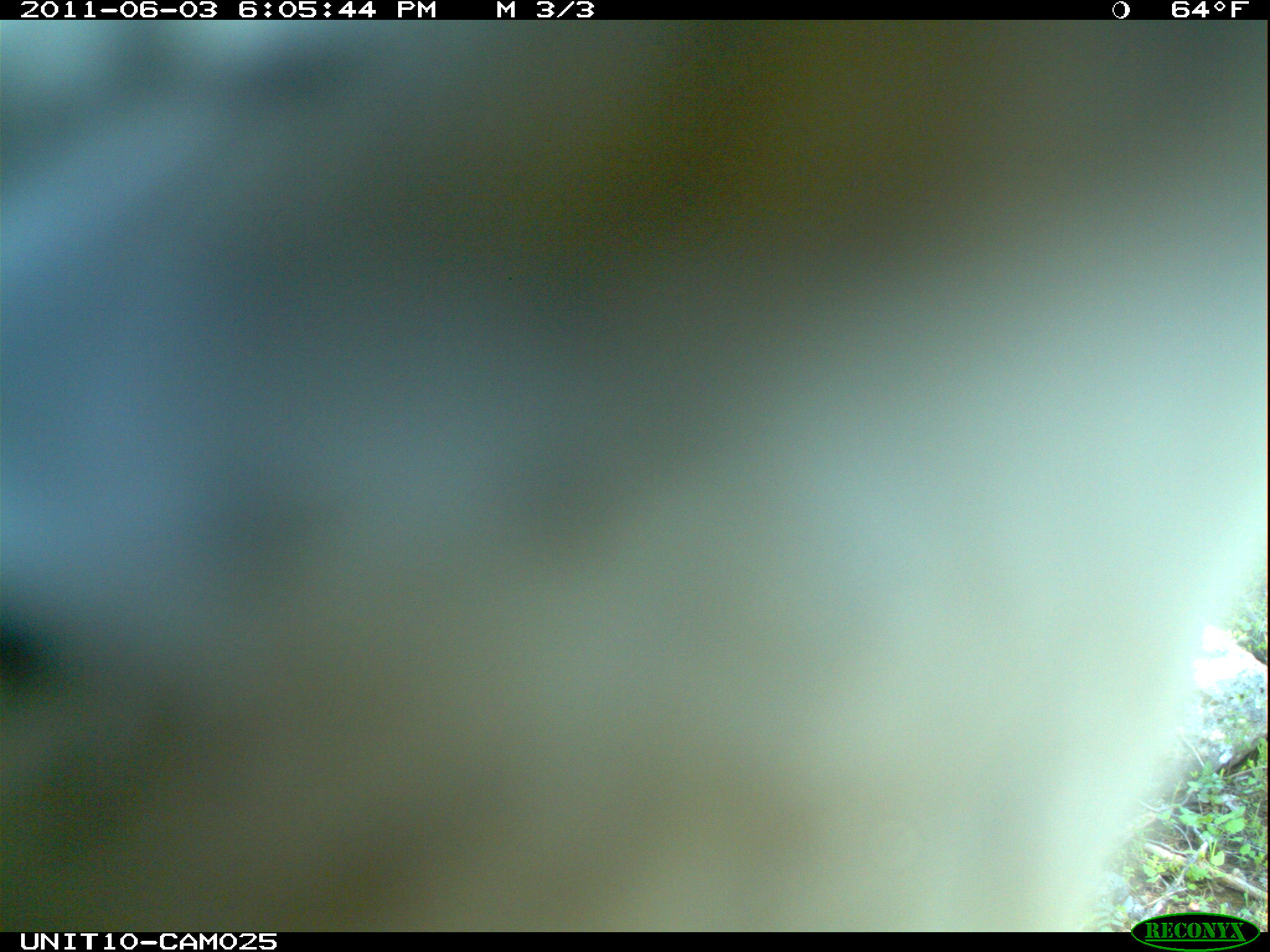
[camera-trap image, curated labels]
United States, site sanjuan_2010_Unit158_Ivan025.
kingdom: Animalia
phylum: Chordata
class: Aves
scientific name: Aves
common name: birds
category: unidentified bird